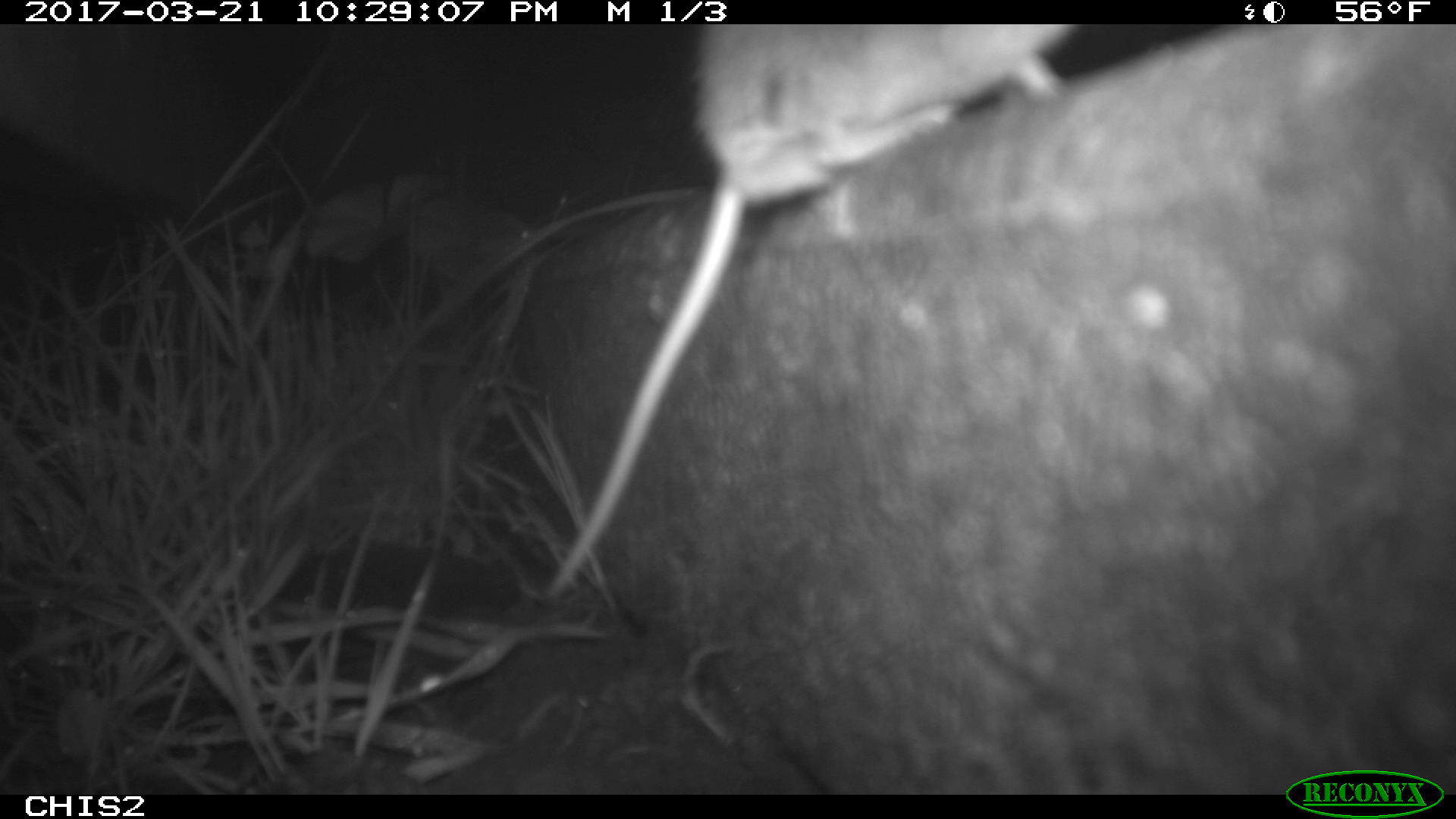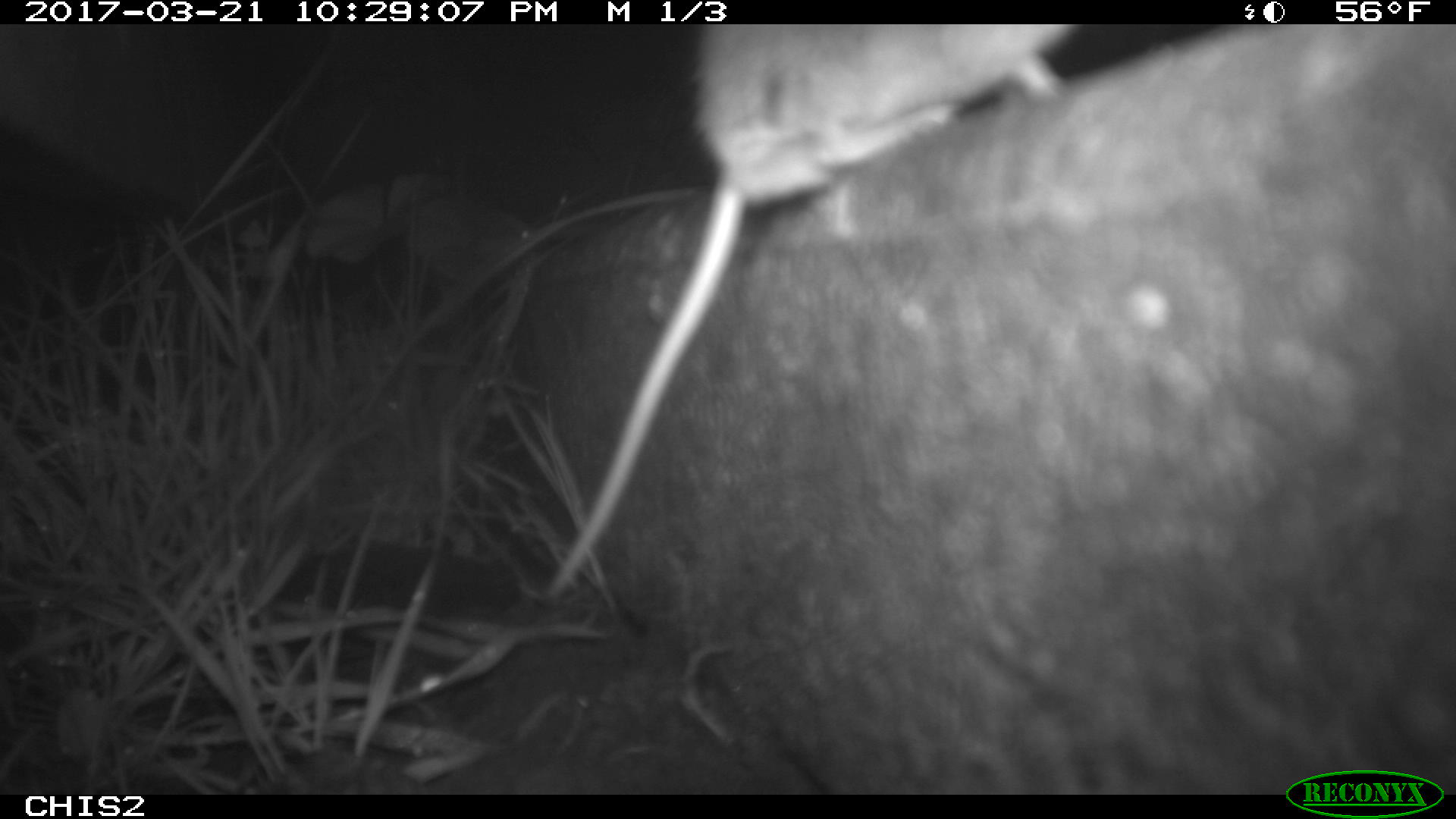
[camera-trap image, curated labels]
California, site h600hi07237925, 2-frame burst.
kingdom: Animalia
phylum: Chordata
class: Mammalia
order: Rodentia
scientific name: Rodentia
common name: rodent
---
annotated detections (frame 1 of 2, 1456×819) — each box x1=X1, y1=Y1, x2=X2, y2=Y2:
rodent: x1=542, y1=25, x2=1081, y2=600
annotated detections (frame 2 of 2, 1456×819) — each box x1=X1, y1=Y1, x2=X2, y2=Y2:
rodent: x1=544, y1=22, x2=1078, y2=596